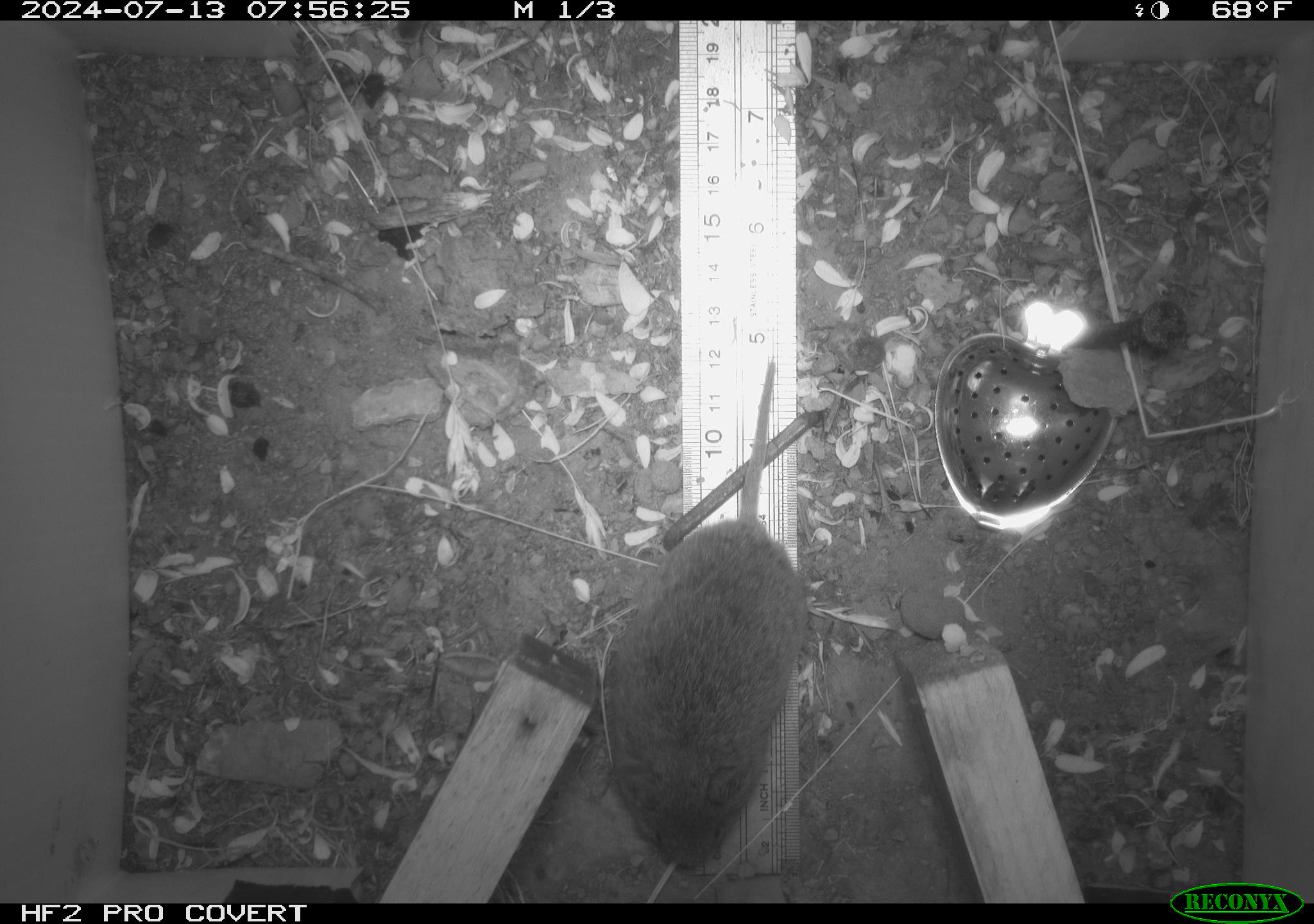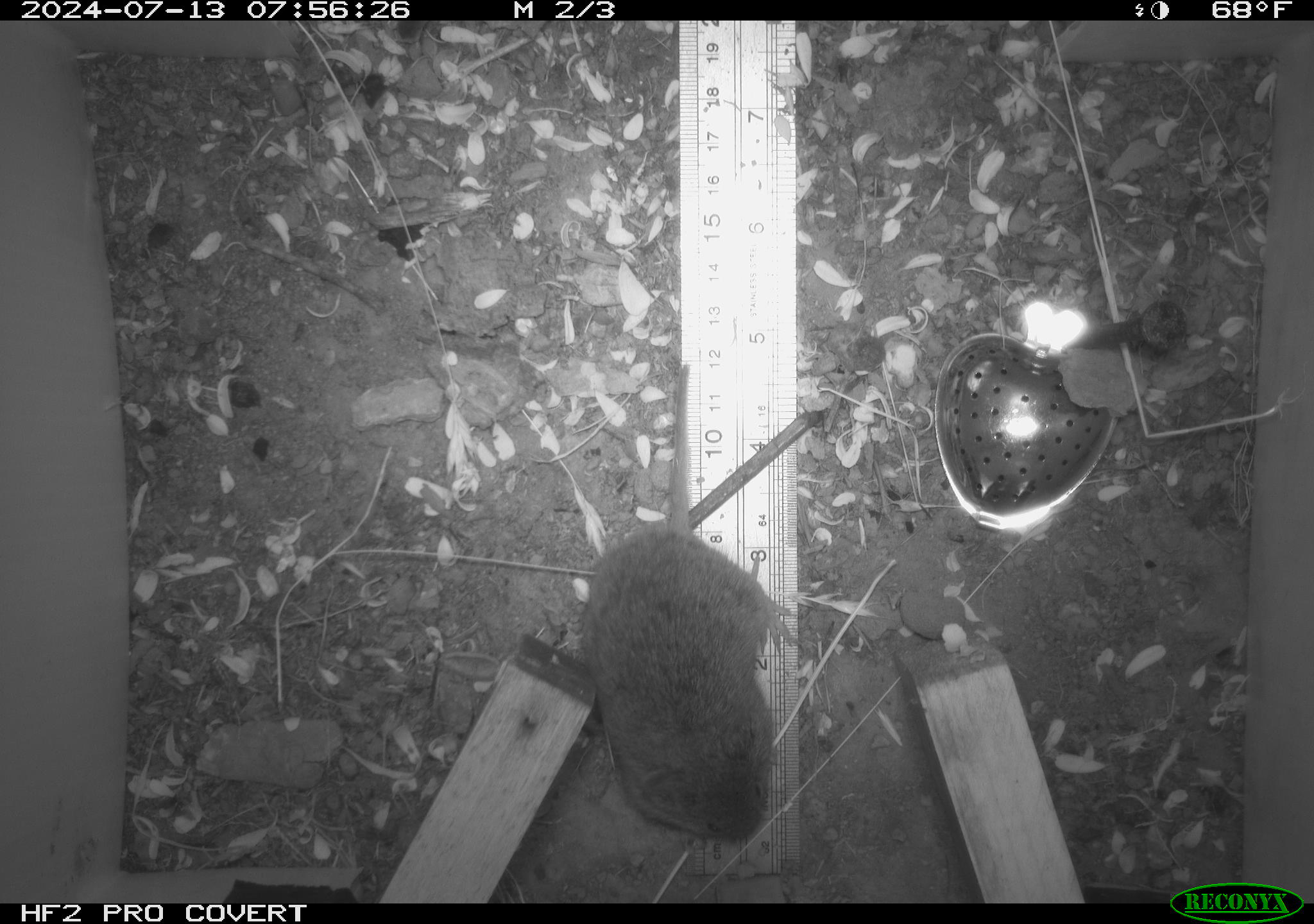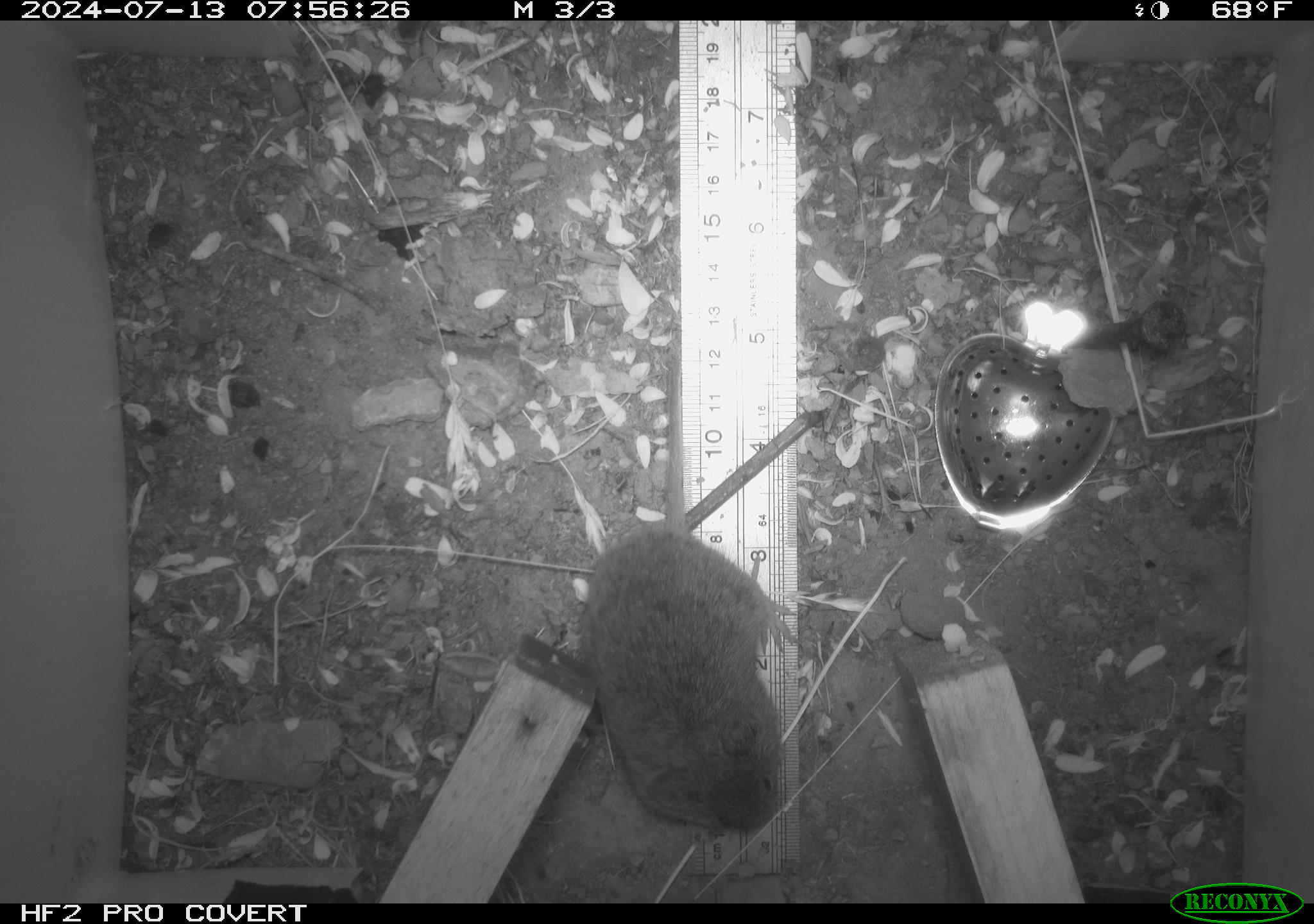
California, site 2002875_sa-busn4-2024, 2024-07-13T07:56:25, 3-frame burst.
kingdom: Animalia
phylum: Chordata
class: Mammalia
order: Rodentia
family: Cricetidae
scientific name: Arvicolinae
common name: voles, lemmings, and muskrats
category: arvicolinae subfamily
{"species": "arvicolinae subfamily (voles, lemmings, and muskrats) (Arvicolinae)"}